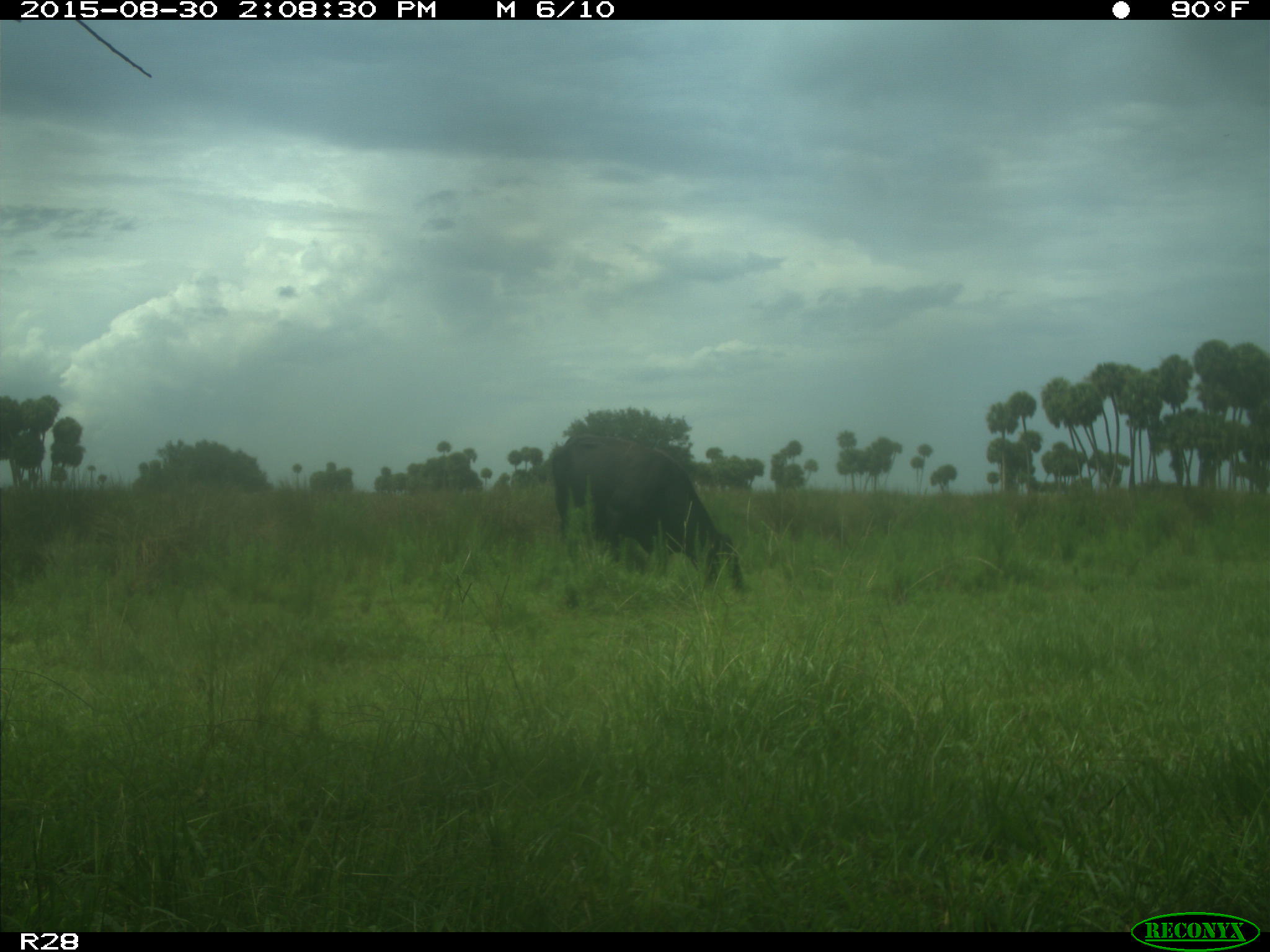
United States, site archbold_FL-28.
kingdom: Animalia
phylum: Chordata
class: Mammalia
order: Artiodactyla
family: Bovidae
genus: Bos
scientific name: Bos taurus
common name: domestic cow